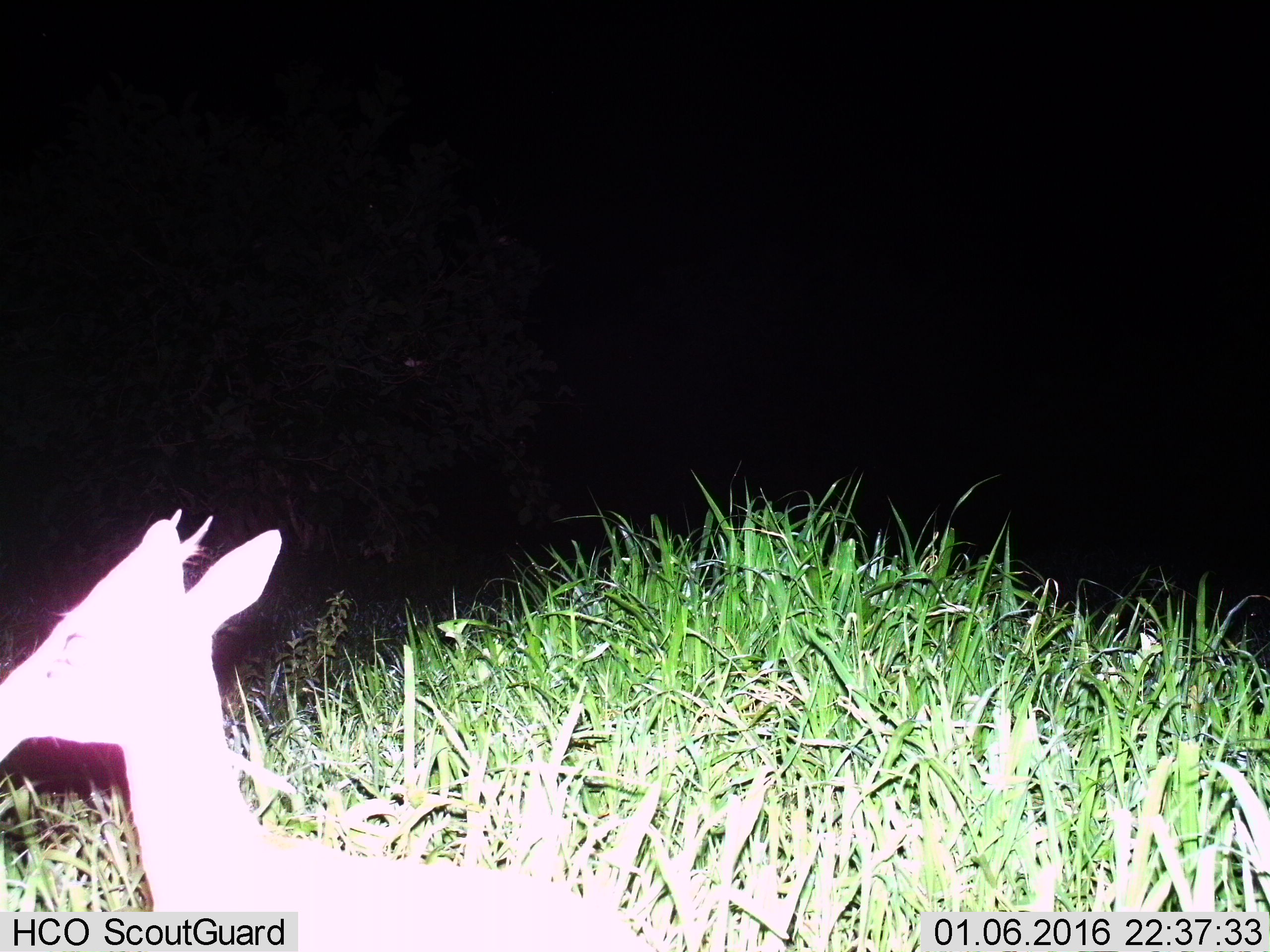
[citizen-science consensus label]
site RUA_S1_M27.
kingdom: Animalia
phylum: Chordata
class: Mammalia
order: Artiodactyla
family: Bovidae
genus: Madoqua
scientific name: Madoqua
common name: dik-dik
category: dikdik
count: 1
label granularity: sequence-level